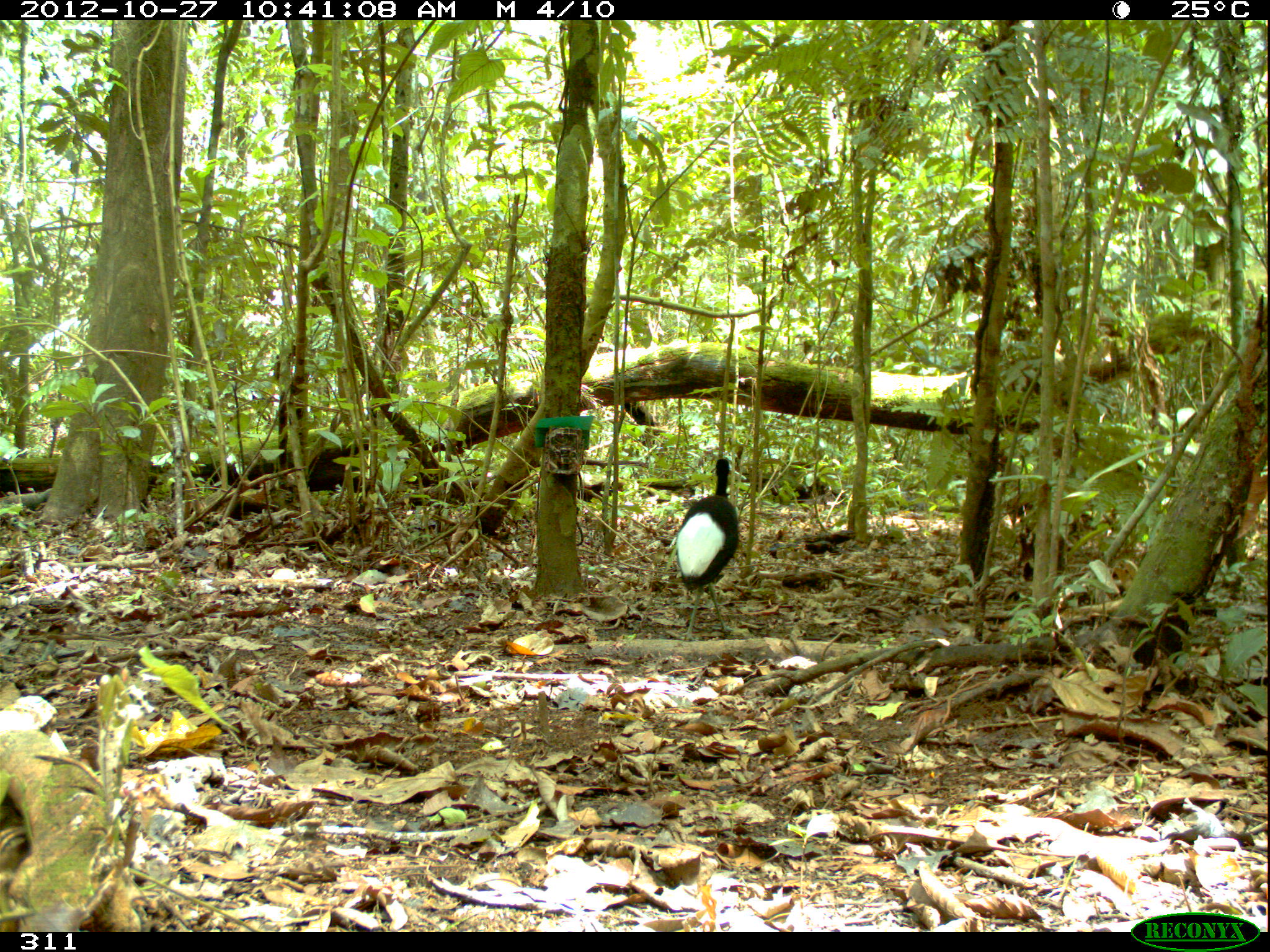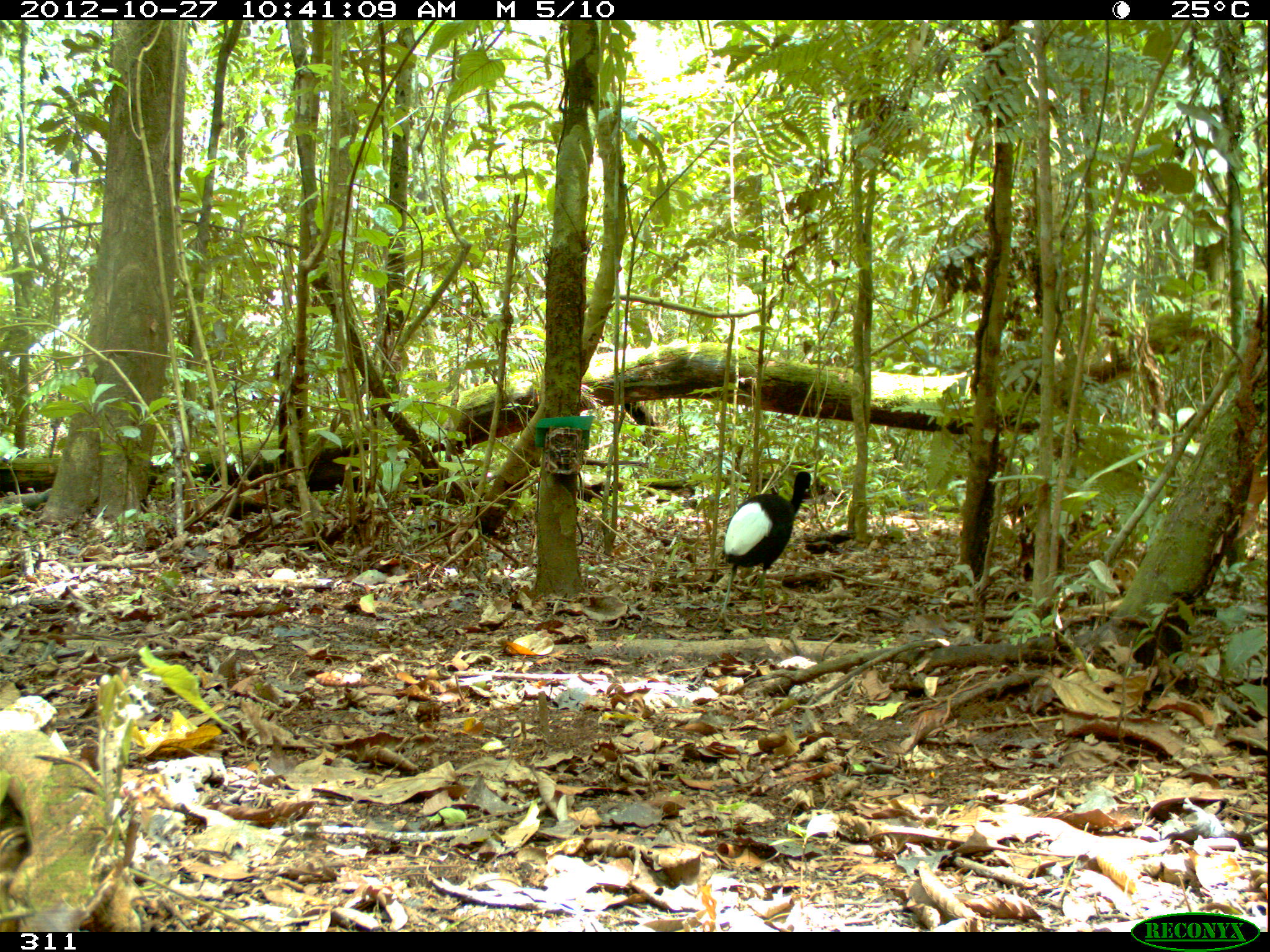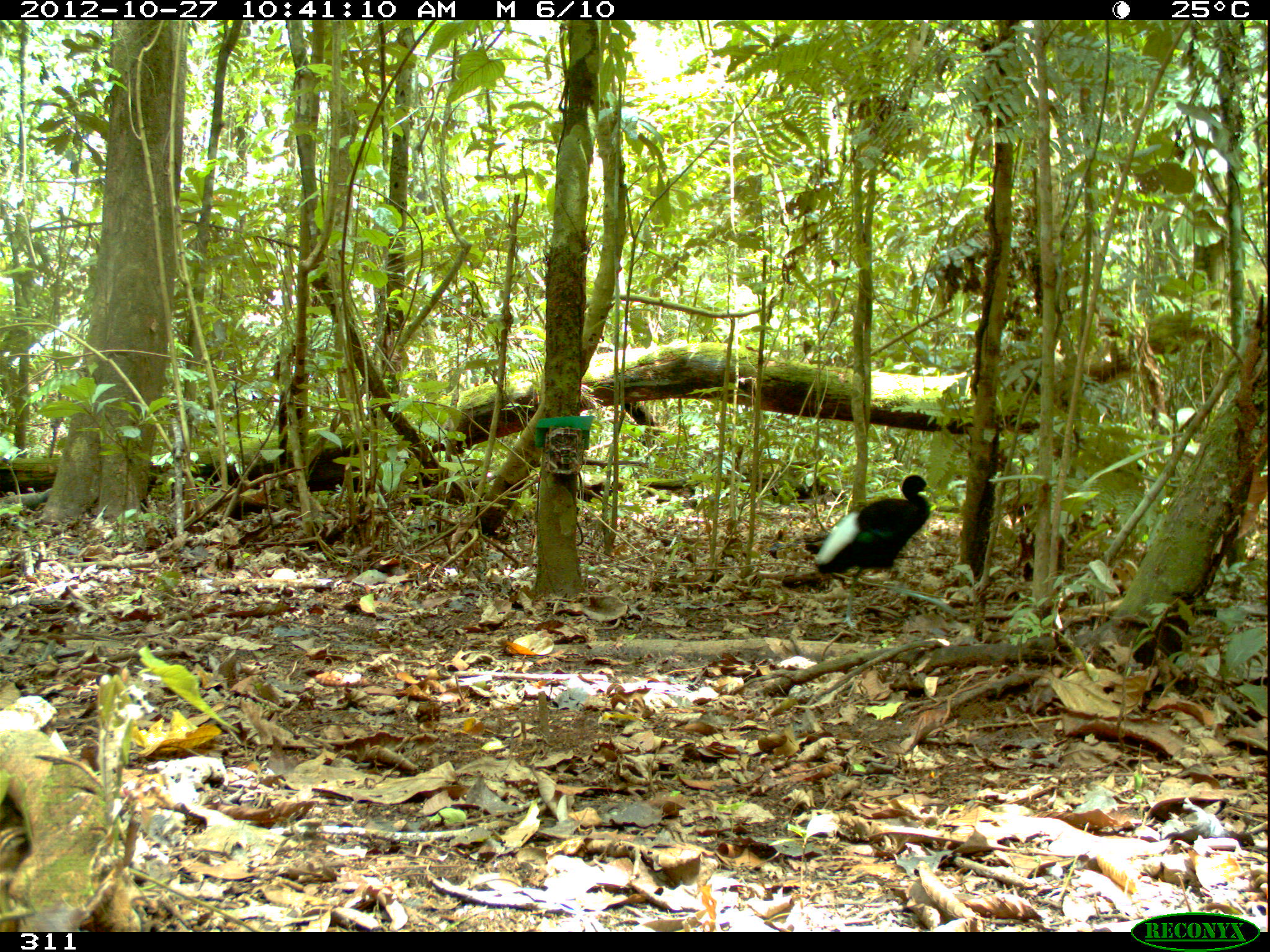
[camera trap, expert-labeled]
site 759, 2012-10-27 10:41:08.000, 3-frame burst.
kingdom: Animalia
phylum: Chordata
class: Aves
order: Gruiformes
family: Psophiidae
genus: Psophia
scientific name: Psophia leucoptera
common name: pale-winged trumpeter